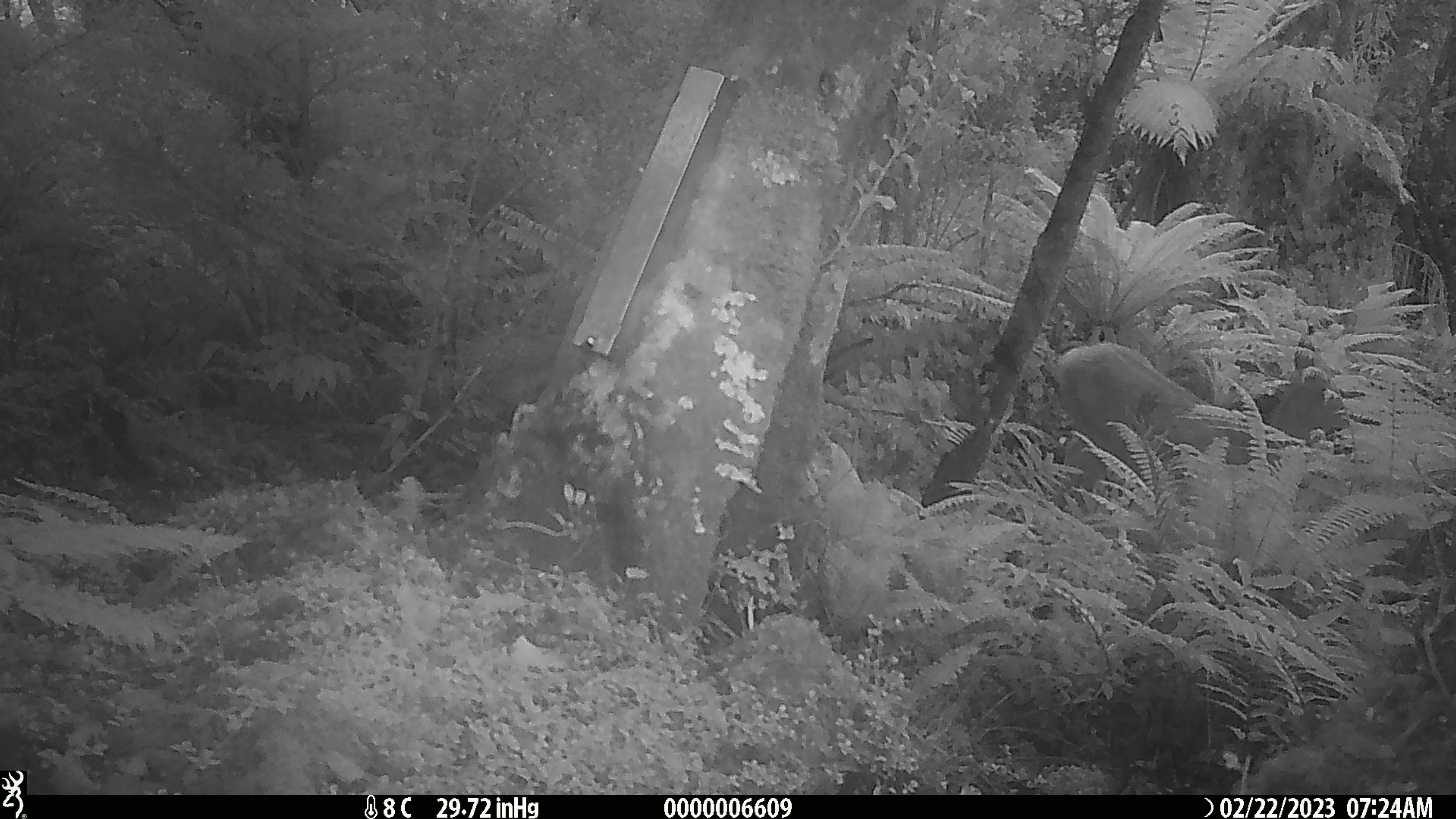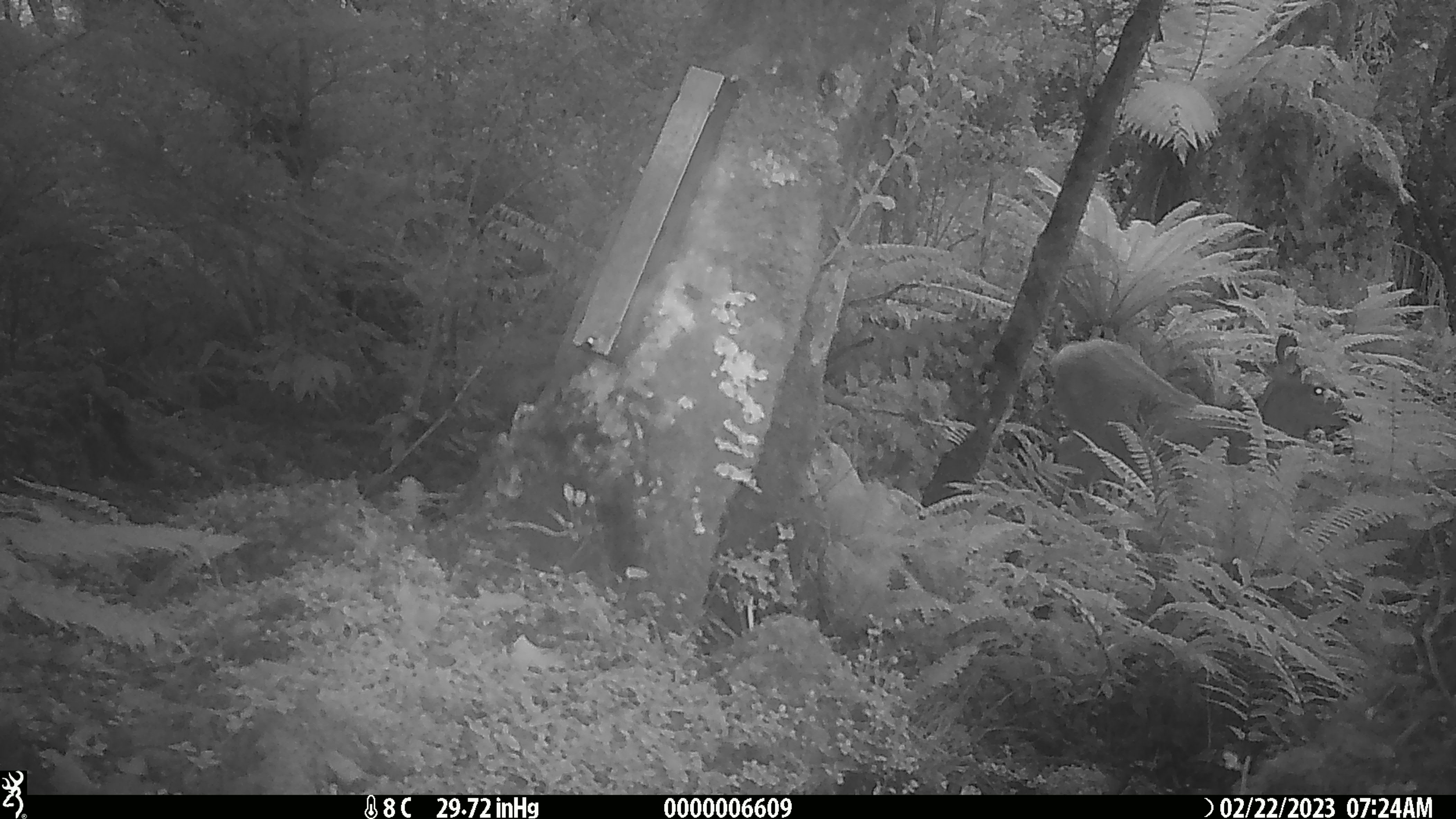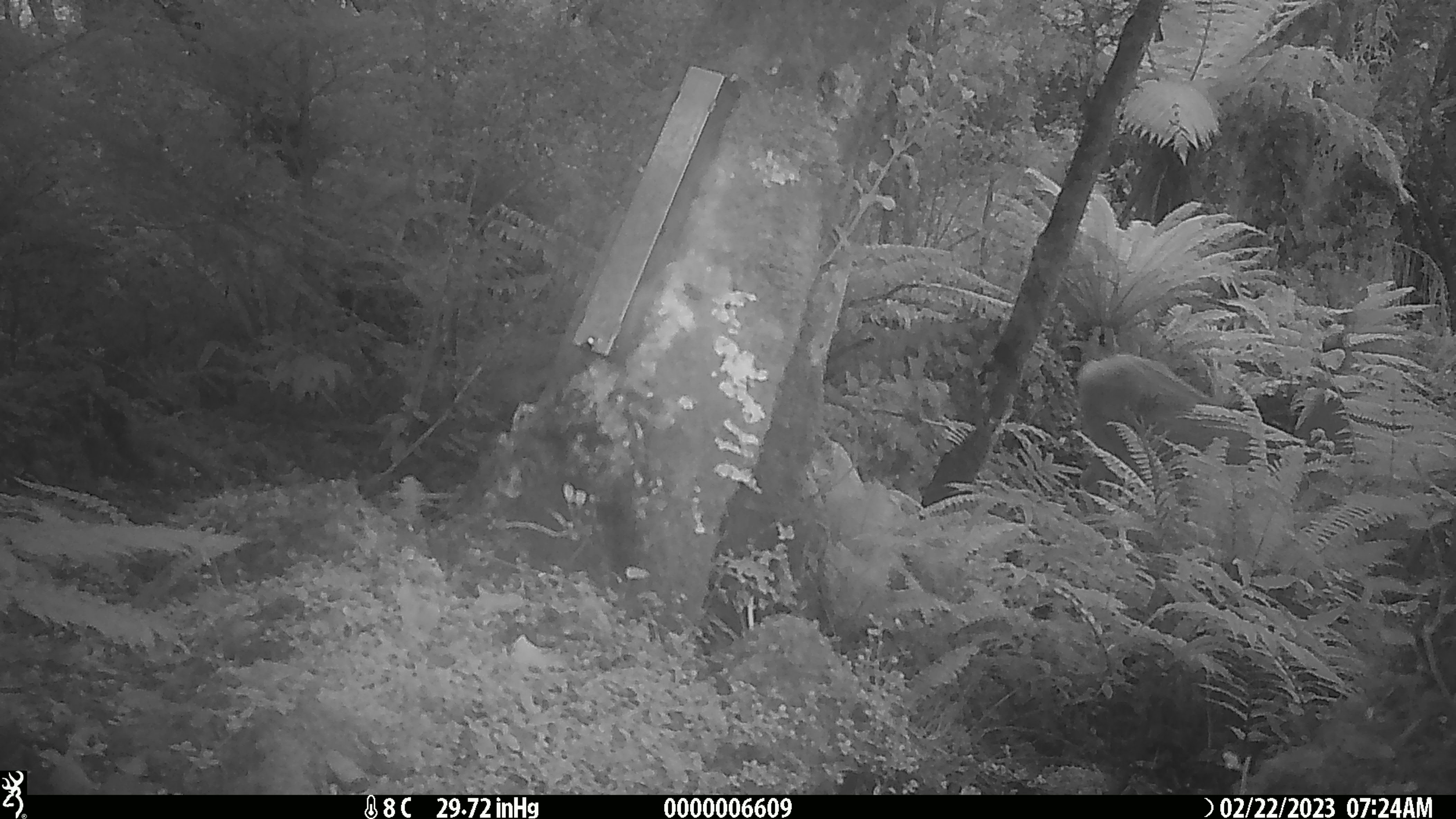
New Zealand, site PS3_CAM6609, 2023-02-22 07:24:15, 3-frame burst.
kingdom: Animalia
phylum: Chordata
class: Mammalia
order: Artiodactyla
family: Cervidae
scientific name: Cervidae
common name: deer